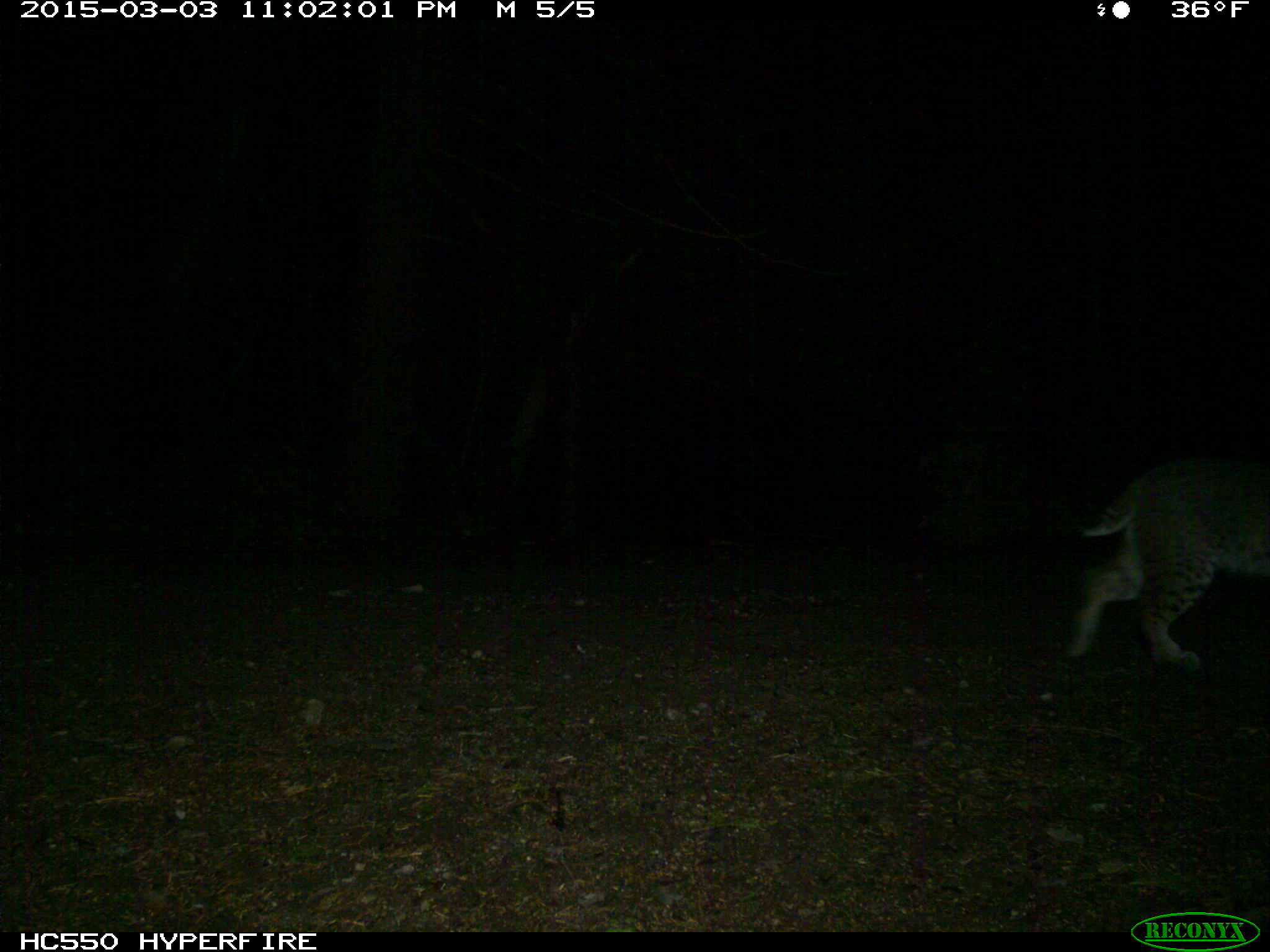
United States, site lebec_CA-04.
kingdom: Animalia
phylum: Chordata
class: Mammalia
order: Carnivora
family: Felidae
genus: Lynx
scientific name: Lynx rufus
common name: bobcat